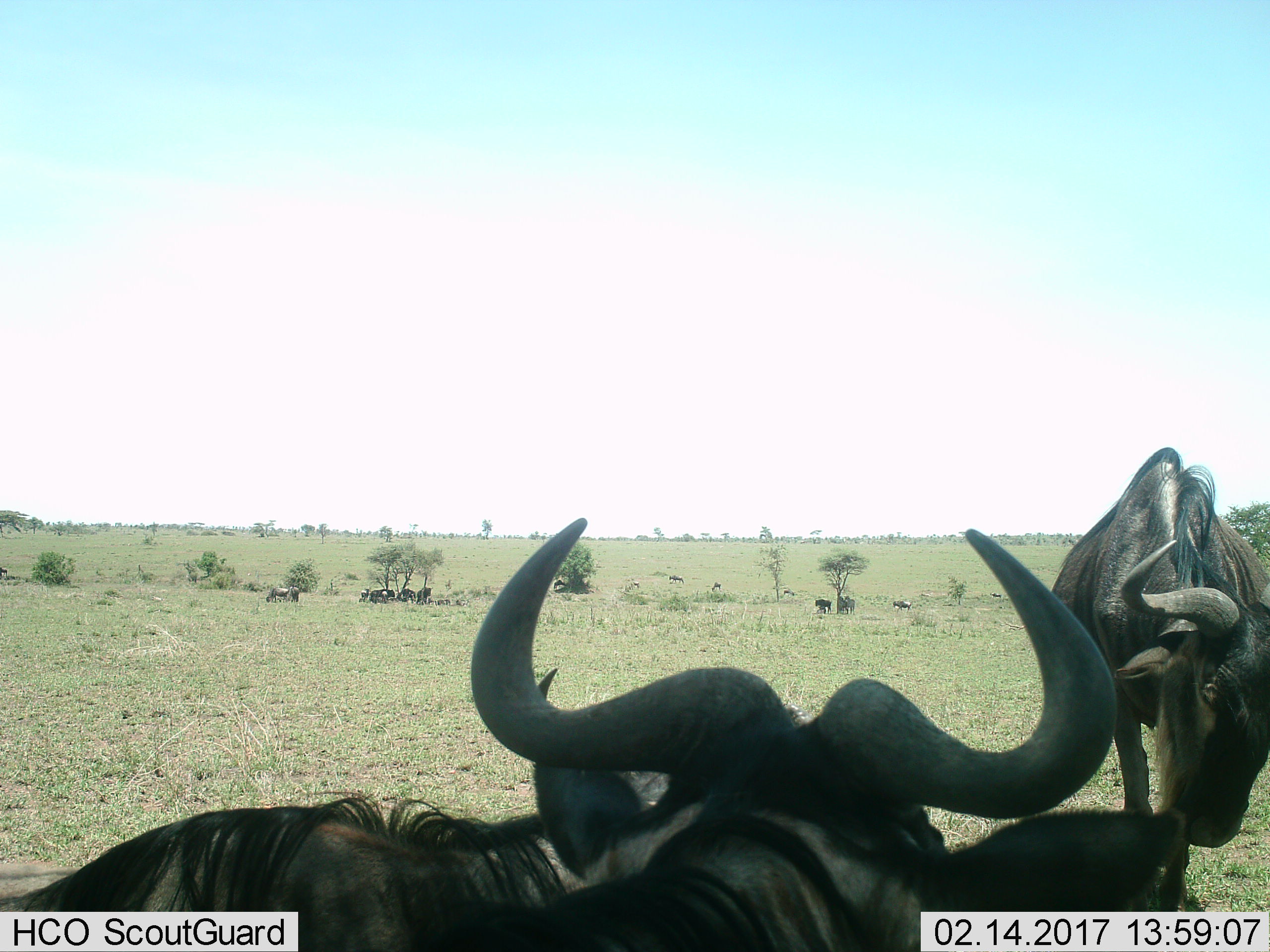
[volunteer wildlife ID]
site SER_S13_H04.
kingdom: Animalia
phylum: Chordata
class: Mammalia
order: Artiodactyla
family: Bovidae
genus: Connochaetes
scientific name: Connochaetes taurinus taurinus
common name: blue wildebeest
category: wildebeestblue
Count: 11-50.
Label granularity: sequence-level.